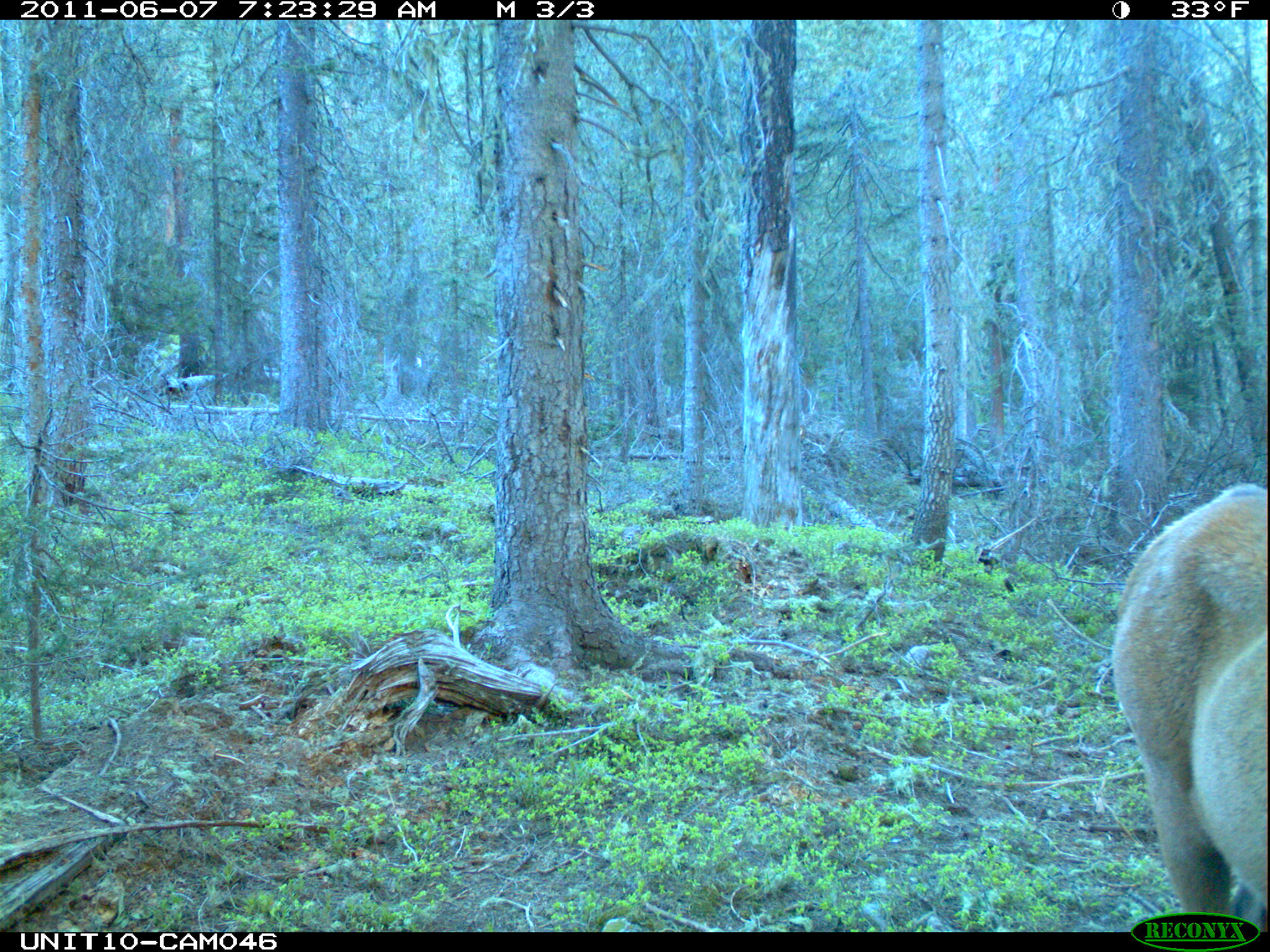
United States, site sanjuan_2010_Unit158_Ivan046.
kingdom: Animalia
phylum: Chordata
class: Mammalia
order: Artiodactyla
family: Cervidae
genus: Cervus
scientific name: Cervus elaphus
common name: red deer